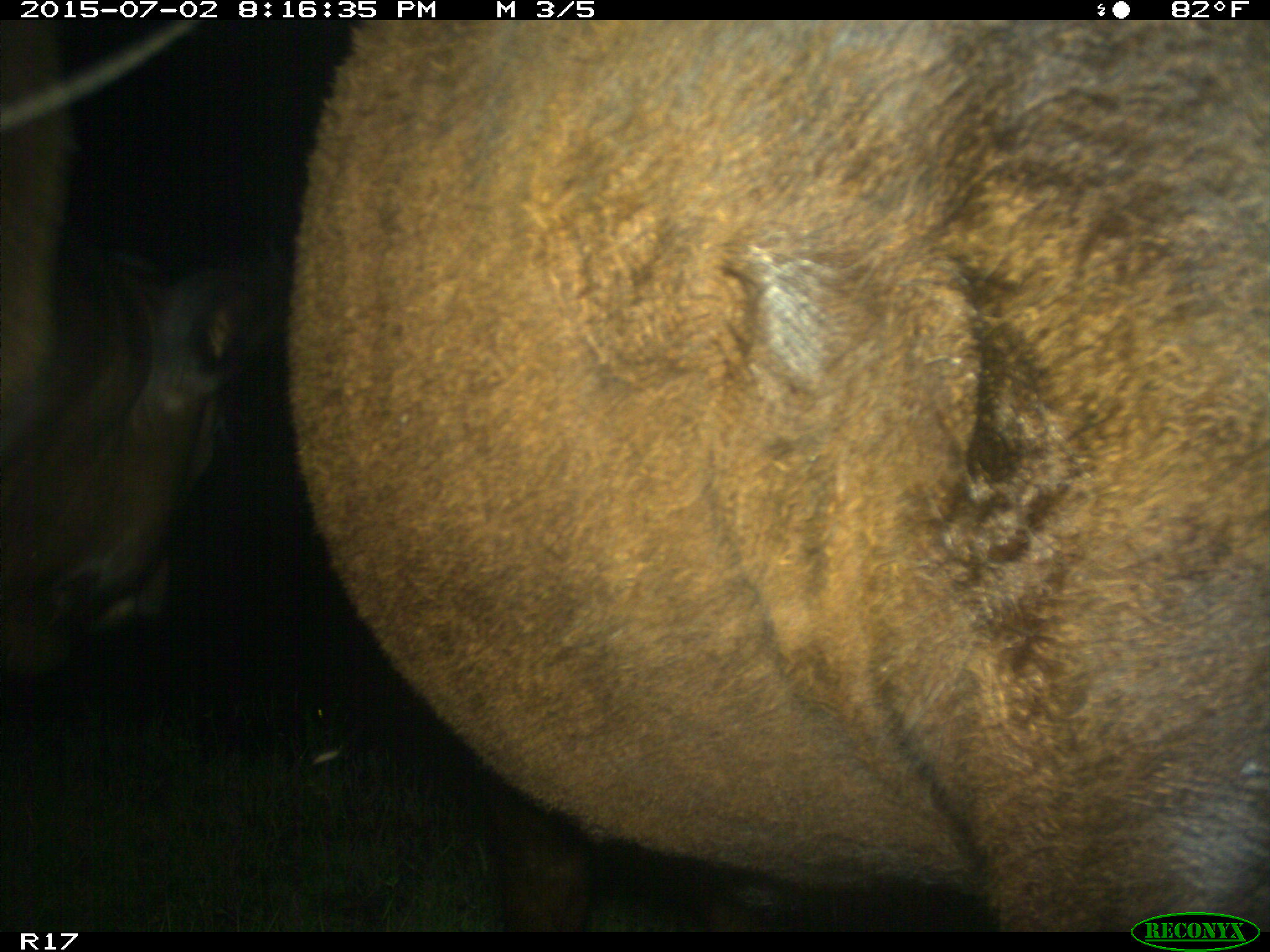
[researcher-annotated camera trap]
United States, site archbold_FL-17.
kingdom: Animalia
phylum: Chordata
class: Mammalia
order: Artiodactyla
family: Bovidae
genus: Bos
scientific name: Bos taurus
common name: domestic cow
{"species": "Bos taurus (domestic cow)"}